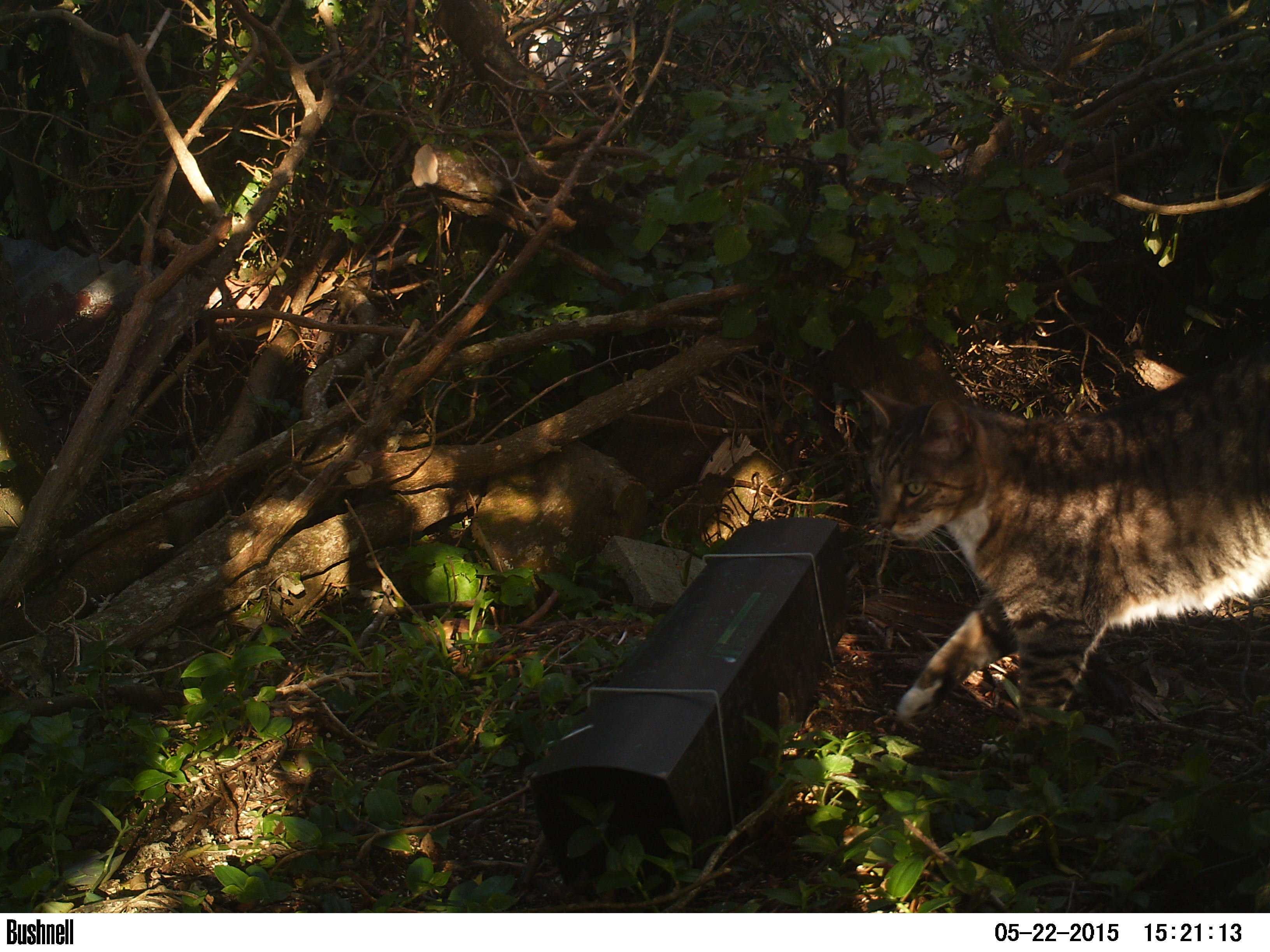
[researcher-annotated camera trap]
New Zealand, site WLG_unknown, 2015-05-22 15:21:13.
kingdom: Animalia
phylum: Chordata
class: Mammalia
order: Carnivora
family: Felidae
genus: Felis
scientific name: Felis catus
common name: domestic cat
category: cat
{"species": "cat (domestic cat) (Felis catus)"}